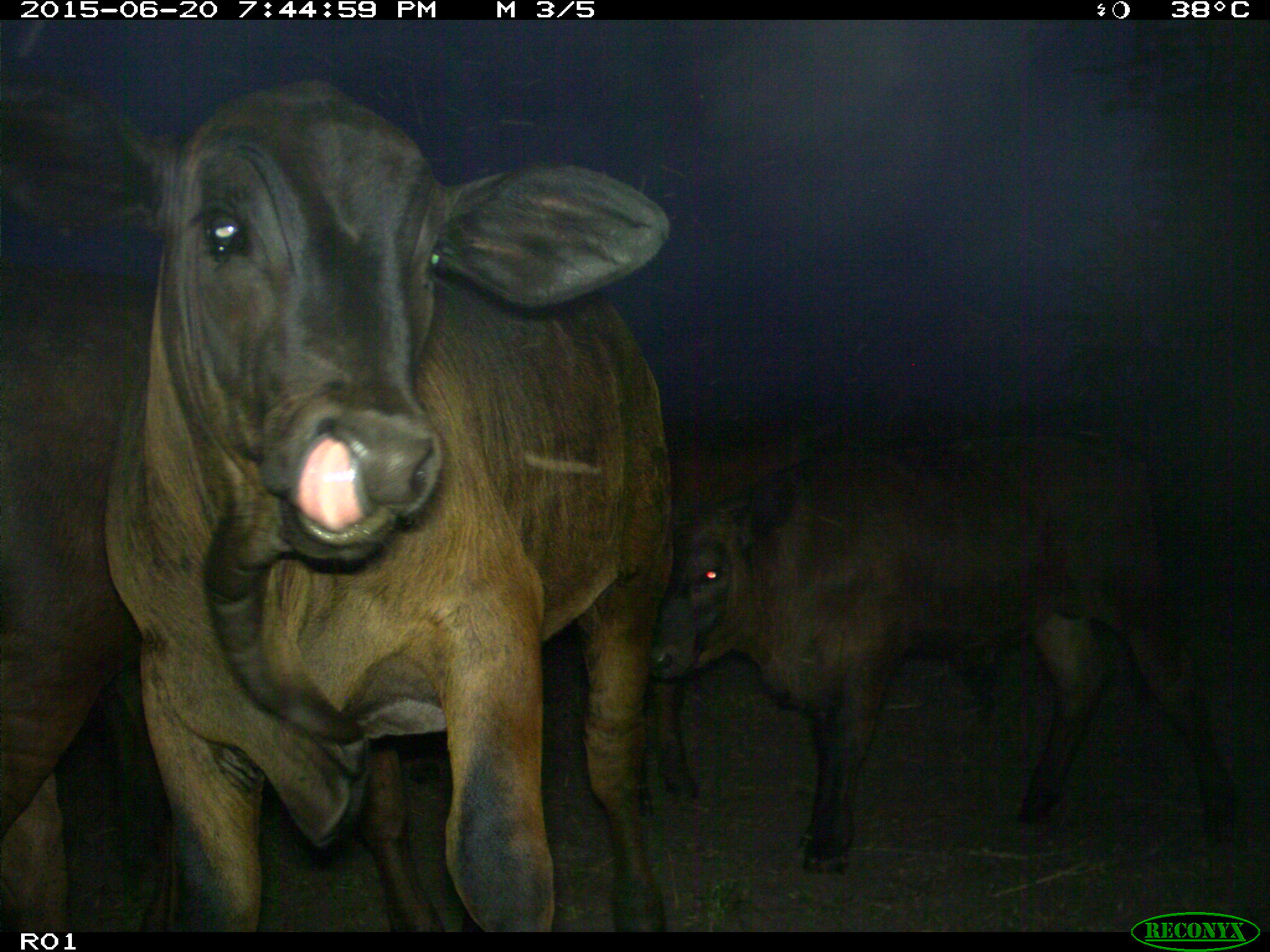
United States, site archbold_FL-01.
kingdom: Animalia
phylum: Chordata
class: Mammalia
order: Artiodactyla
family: Bovidae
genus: Bos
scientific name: Bos taurus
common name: domestic cow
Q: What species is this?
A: Bos taurus (domestic cow).